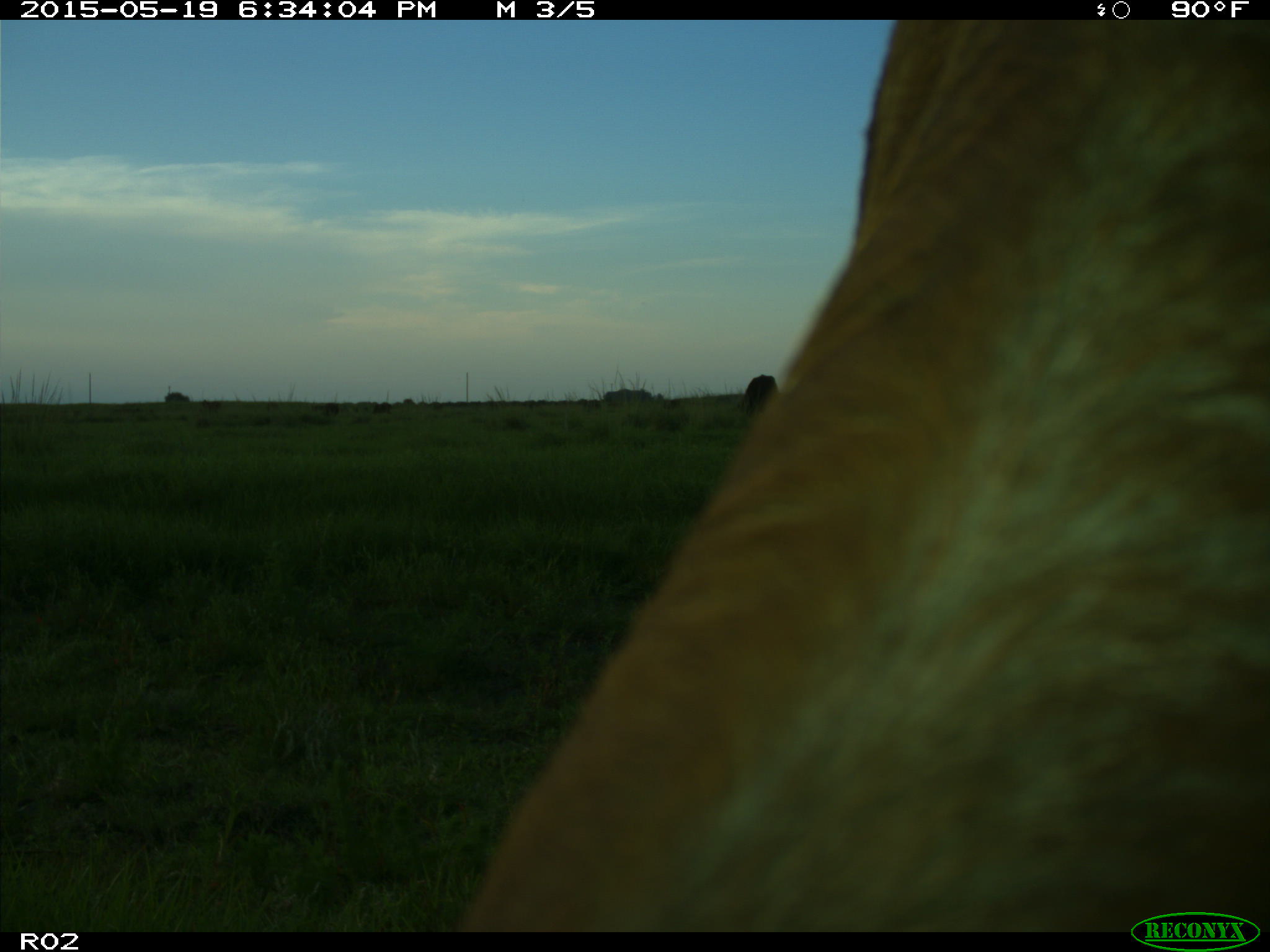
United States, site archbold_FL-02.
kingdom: Animalia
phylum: Chordata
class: Mammalia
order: Artiodactyla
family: Bovidae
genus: Bos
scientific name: Bos taurus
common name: domestic cow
Bos taurus (domestic cow).